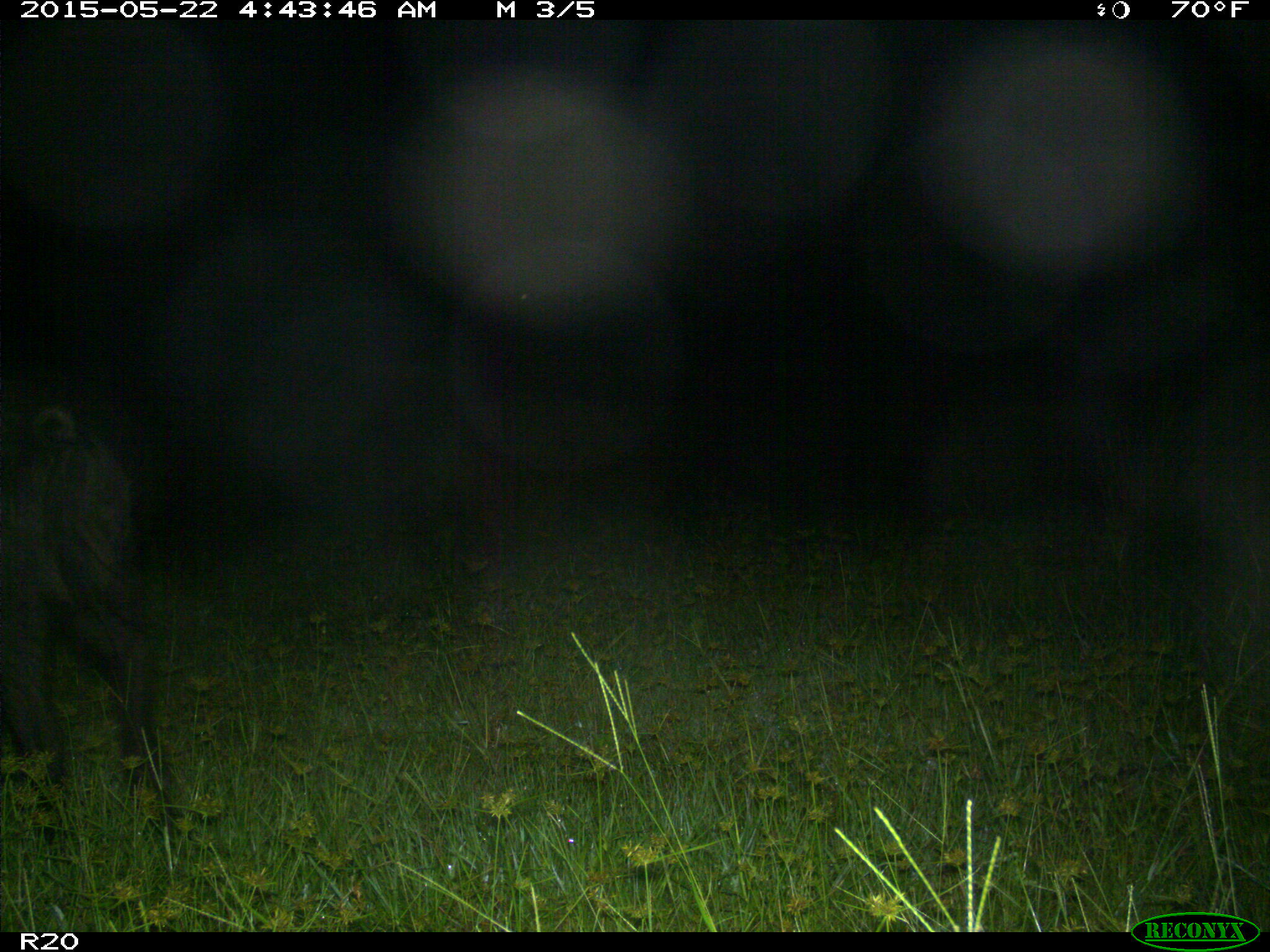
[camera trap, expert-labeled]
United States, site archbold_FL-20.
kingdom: Animalia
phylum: Chordata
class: Mammalia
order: Artiodactyla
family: Suidae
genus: Sus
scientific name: Sus scrofa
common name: wild boar